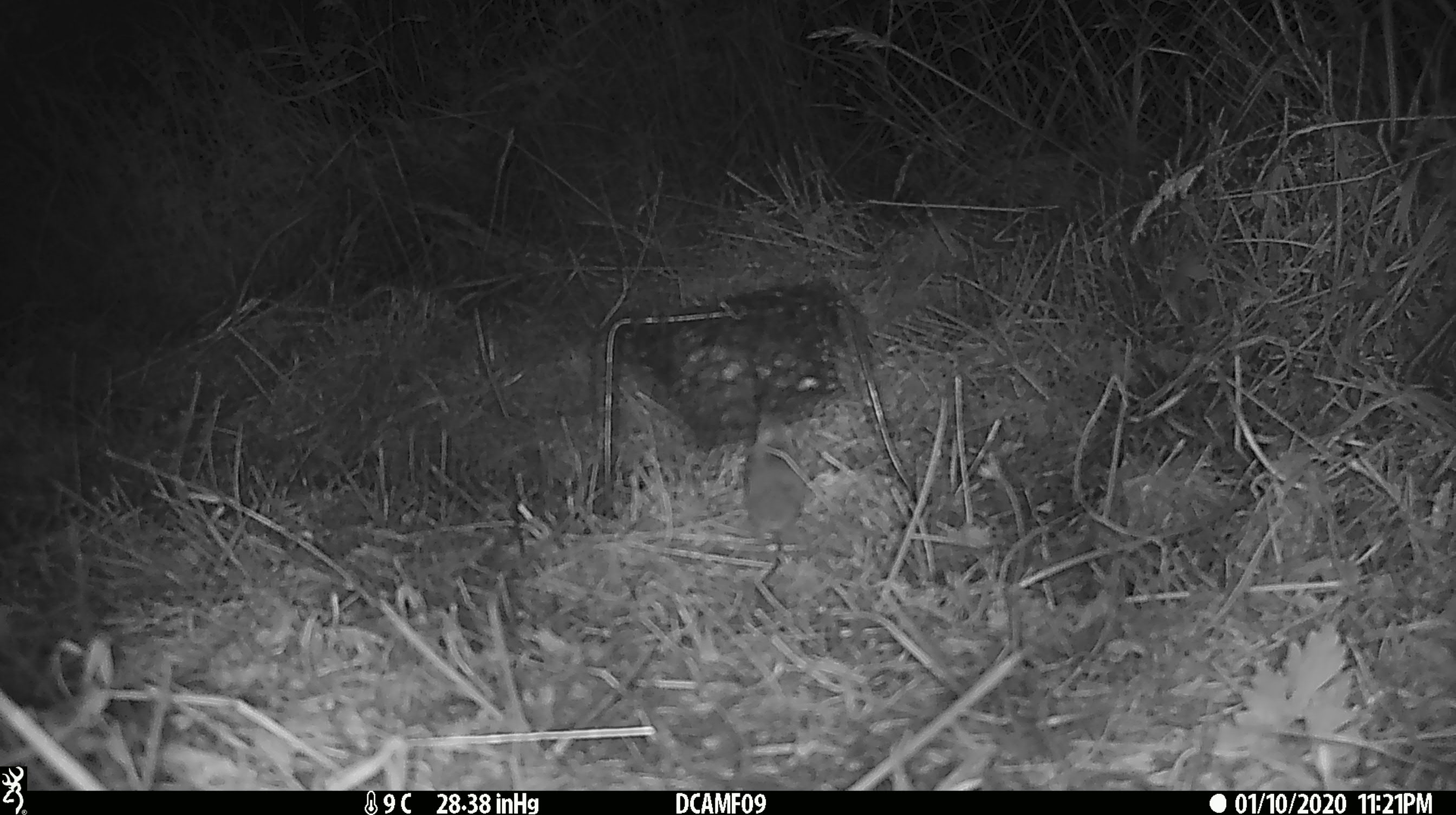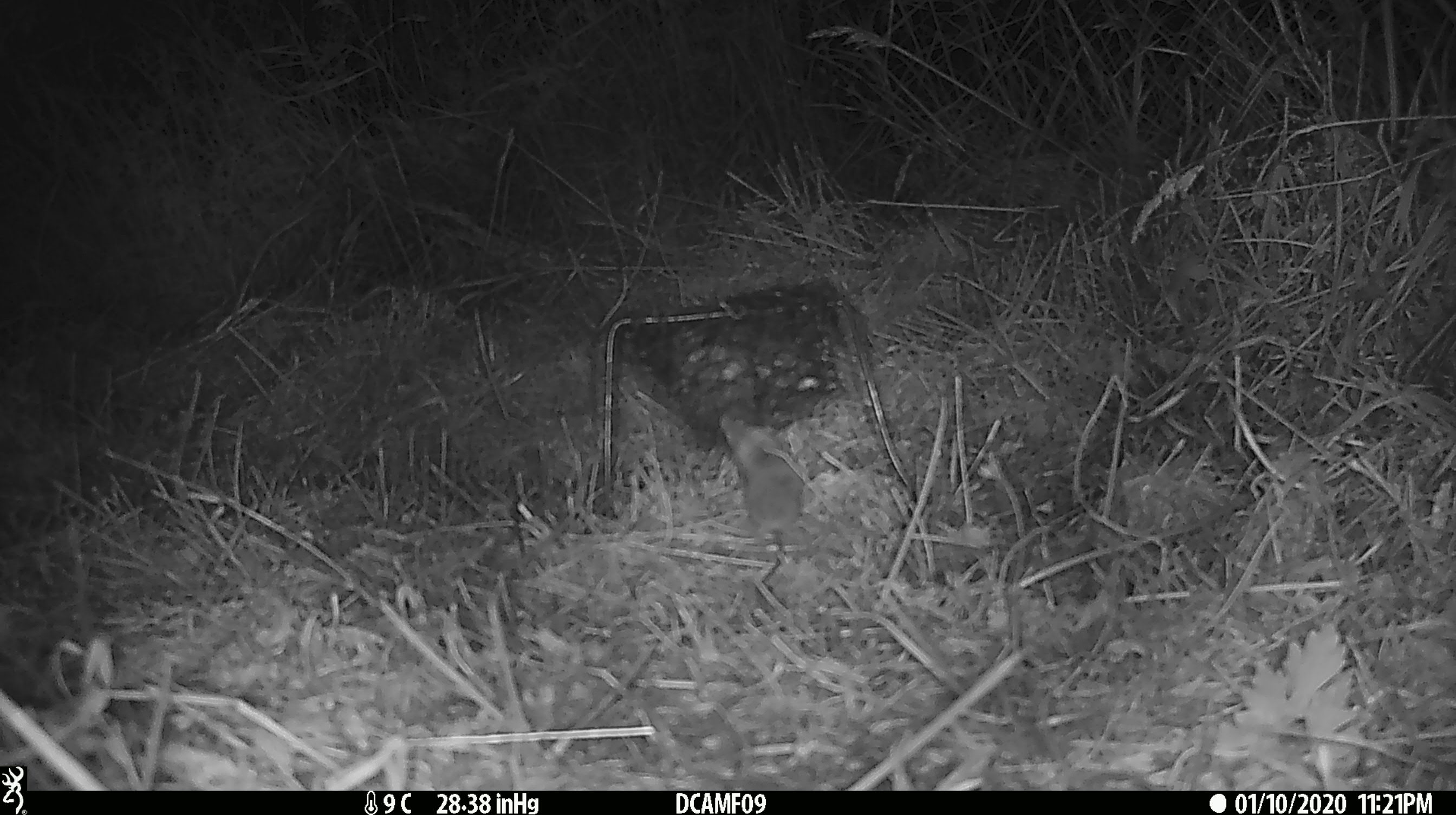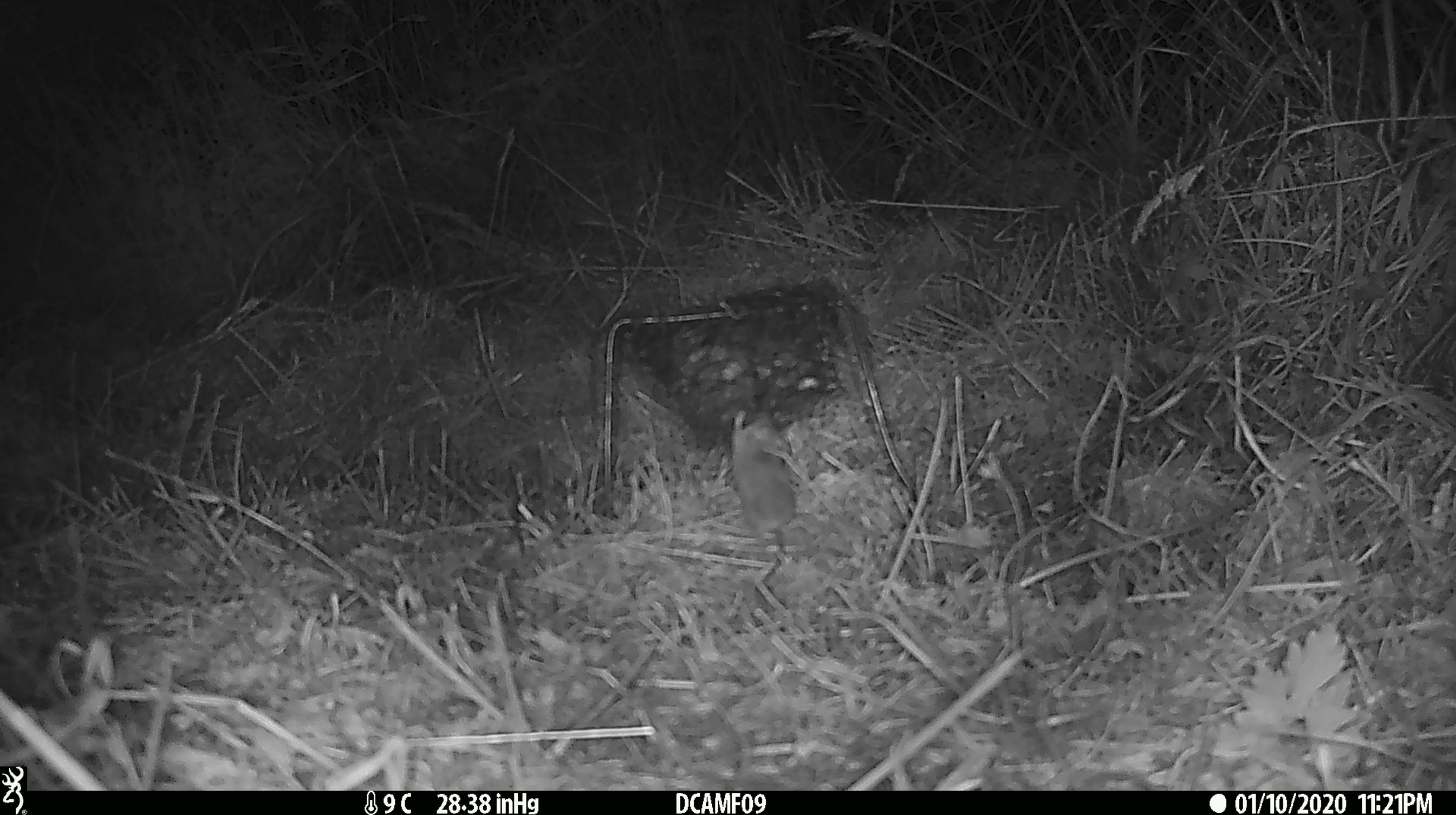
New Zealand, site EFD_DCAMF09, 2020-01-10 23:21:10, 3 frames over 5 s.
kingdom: Animalia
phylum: Chordata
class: Mammalia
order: Rodentia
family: Muridae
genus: Mus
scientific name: Mus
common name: mouse